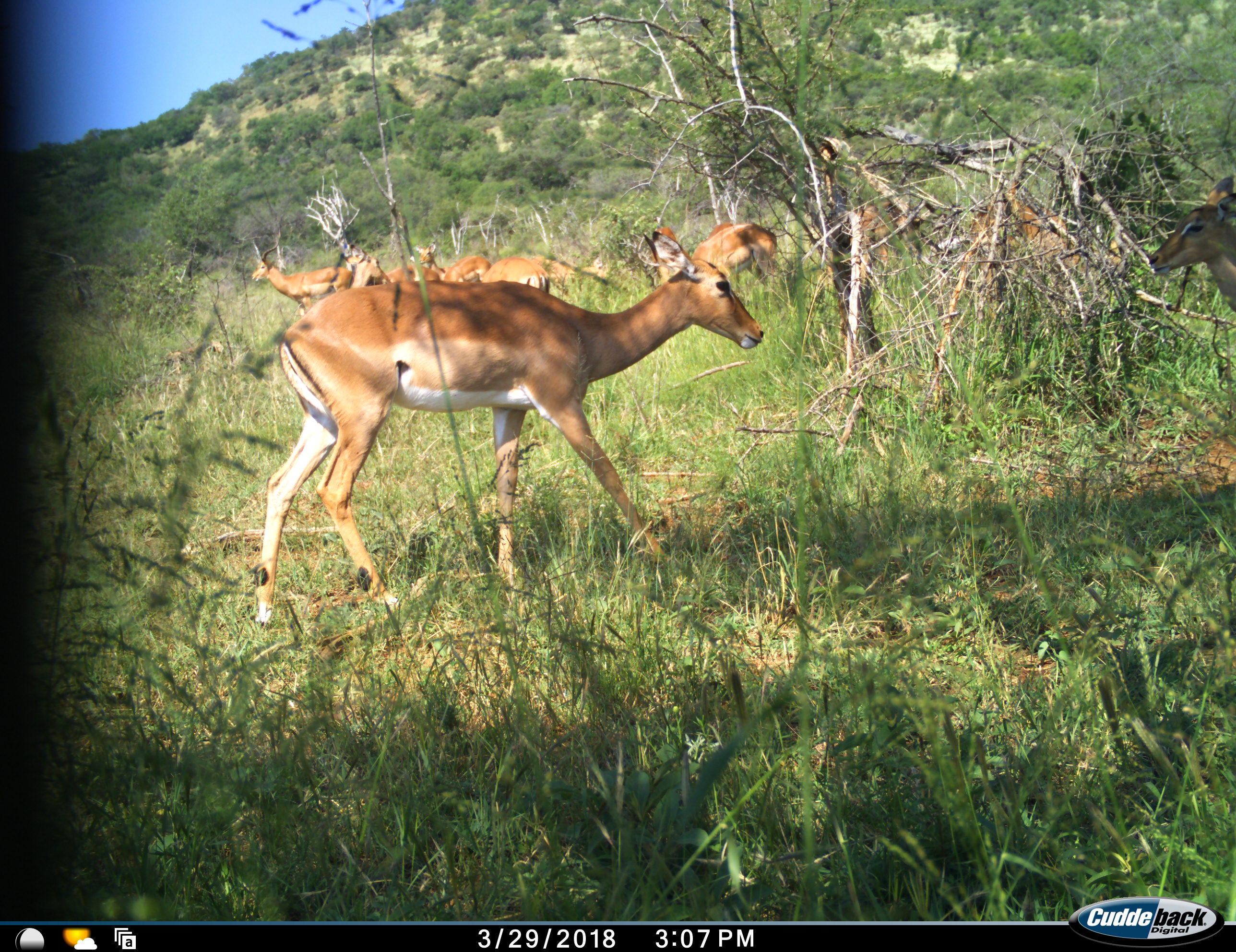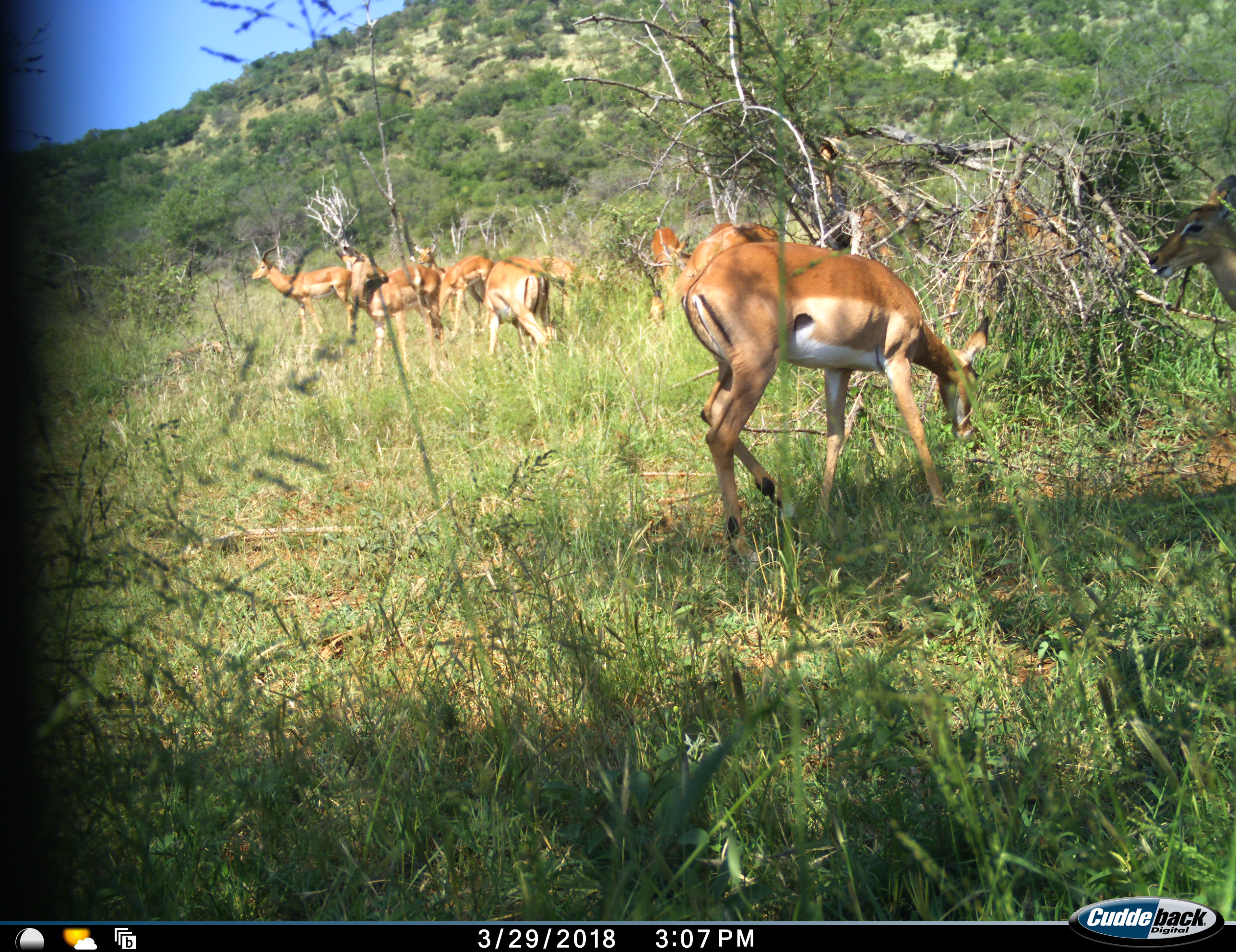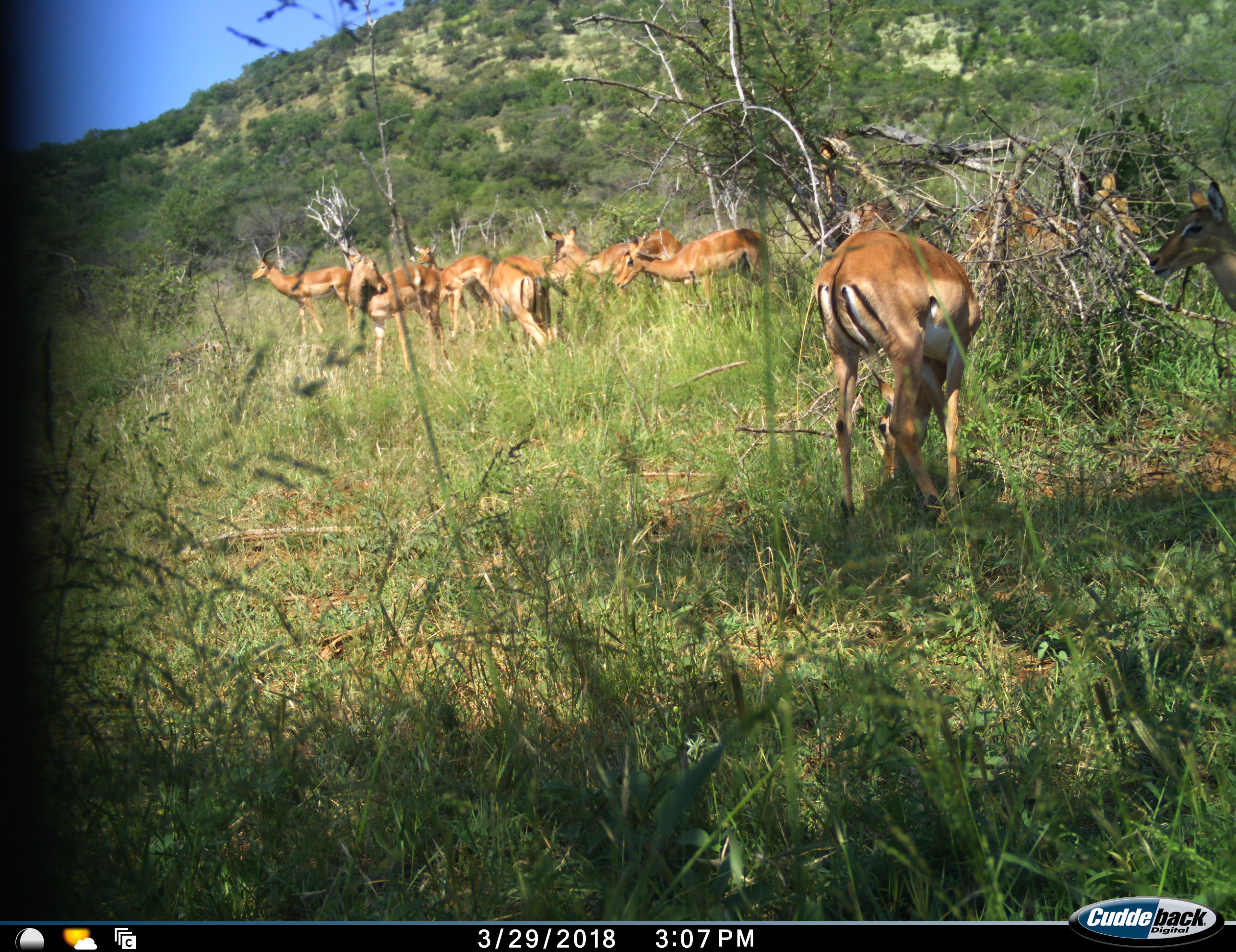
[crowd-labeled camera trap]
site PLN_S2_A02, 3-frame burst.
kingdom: Animalia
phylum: Chordata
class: Mammalia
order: Artiodactyla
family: Bovidae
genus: Aepyceros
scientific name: Aepyceros melampus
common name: impala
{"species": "impala (Aepyceros melampus)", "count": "11-50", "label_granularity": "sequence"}